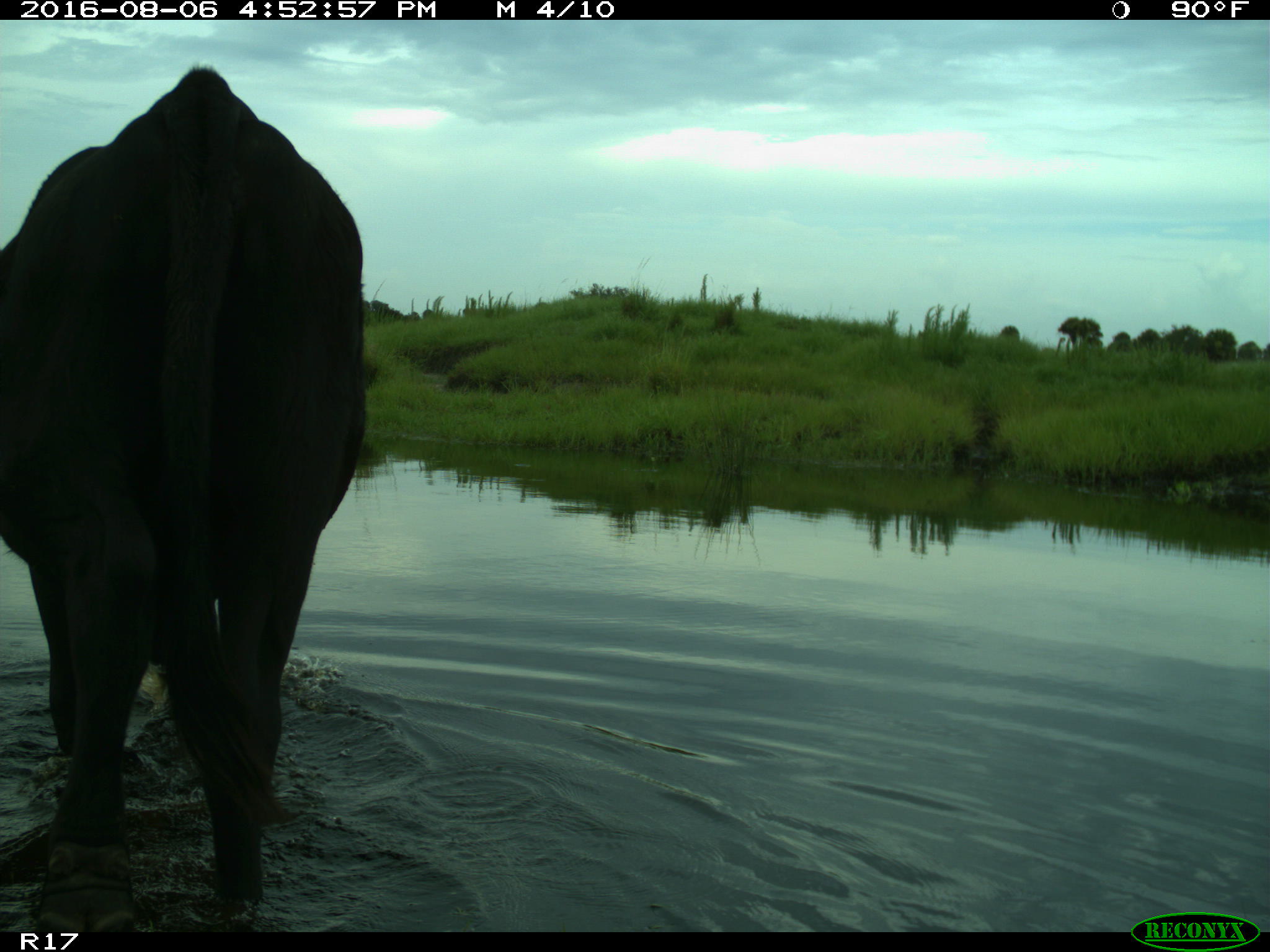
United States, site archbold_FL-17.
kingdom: Animalia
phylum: Chordata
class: Mammalia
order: Artiodactyla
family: Bovidae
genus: Bos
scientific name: Bos taurus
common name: domestic cow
Bos taurus (domestic cow).